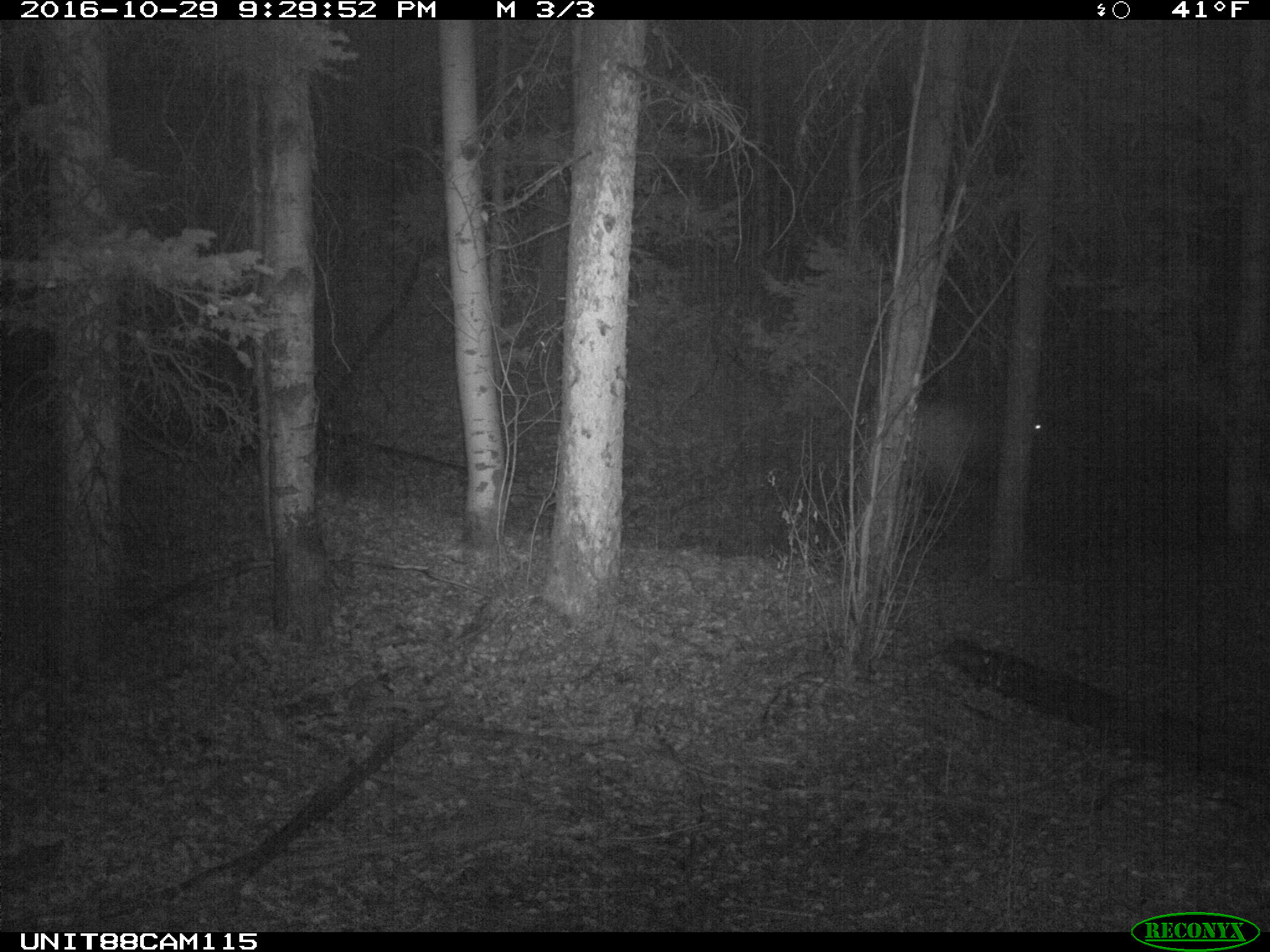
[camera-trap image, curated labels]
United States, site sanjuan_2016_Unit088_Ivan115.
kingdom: Animalia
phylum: Chordata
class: Mammalia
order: Artiodactyla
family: Cervidae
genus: Cervus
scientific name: Cervus elaphus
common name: red deer